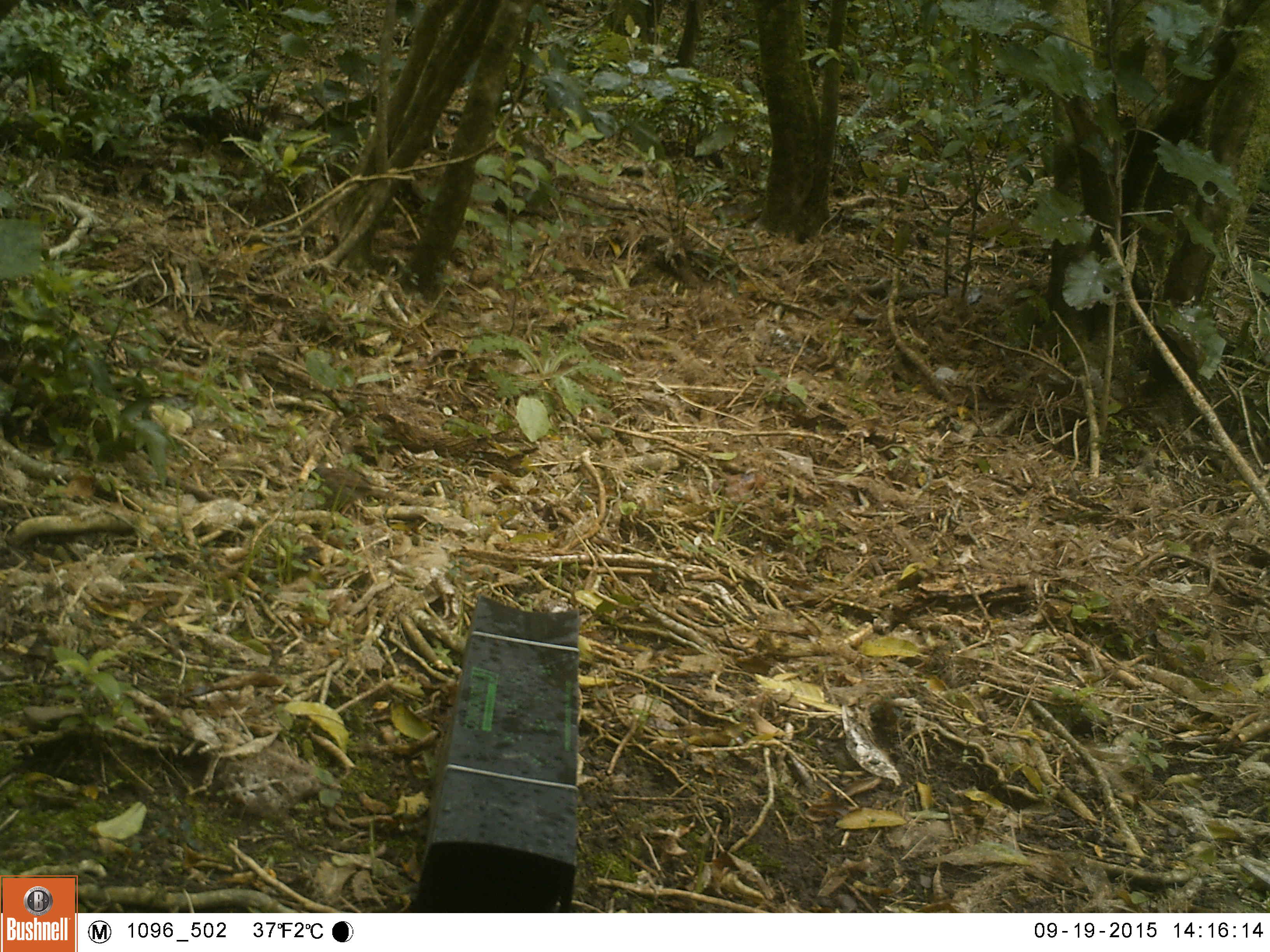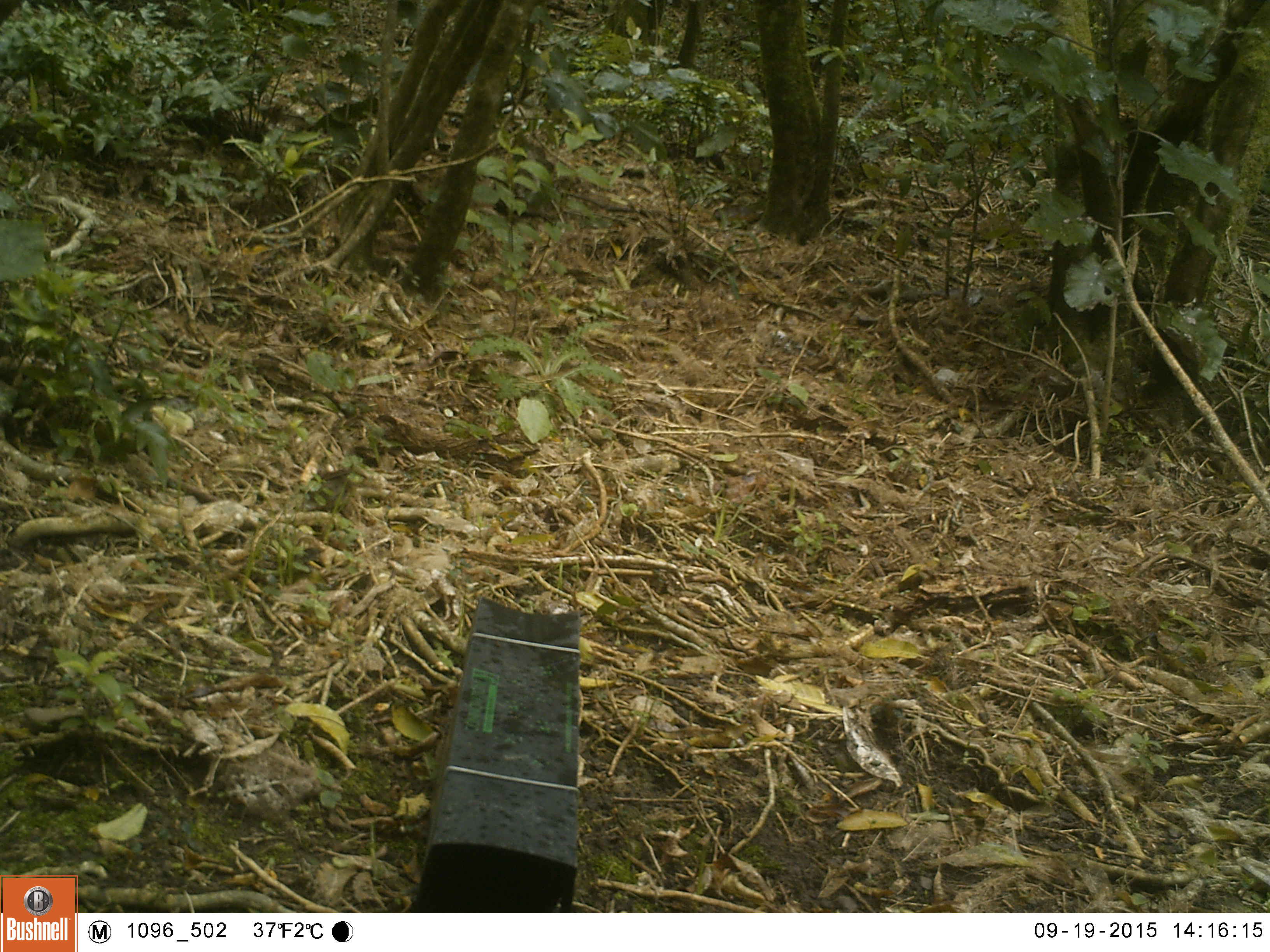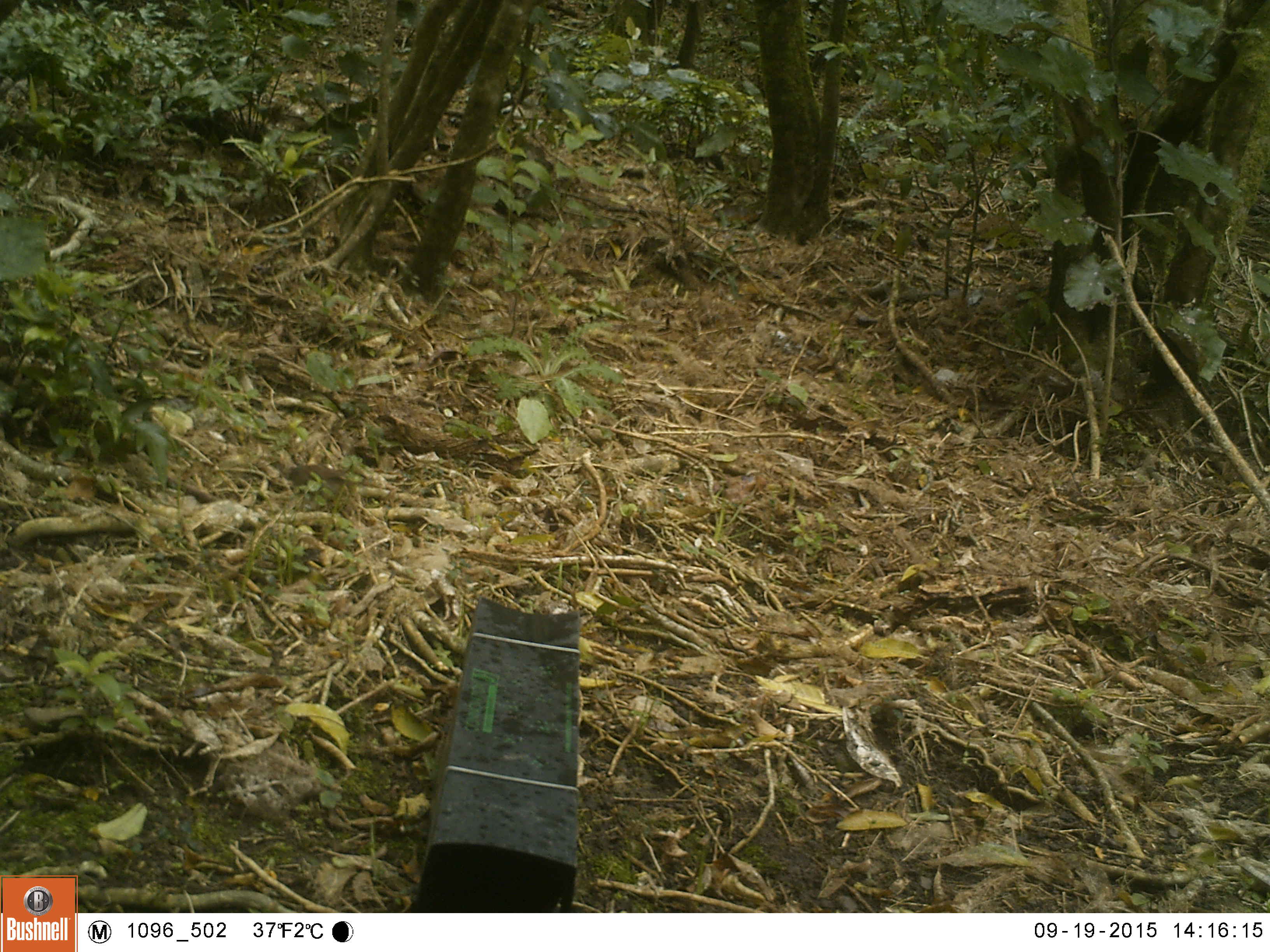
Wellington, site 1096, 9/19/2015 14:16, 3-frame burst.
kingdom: Animalia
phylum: Chordata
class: Aves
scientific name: Aves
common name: bird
Bird (Aves).